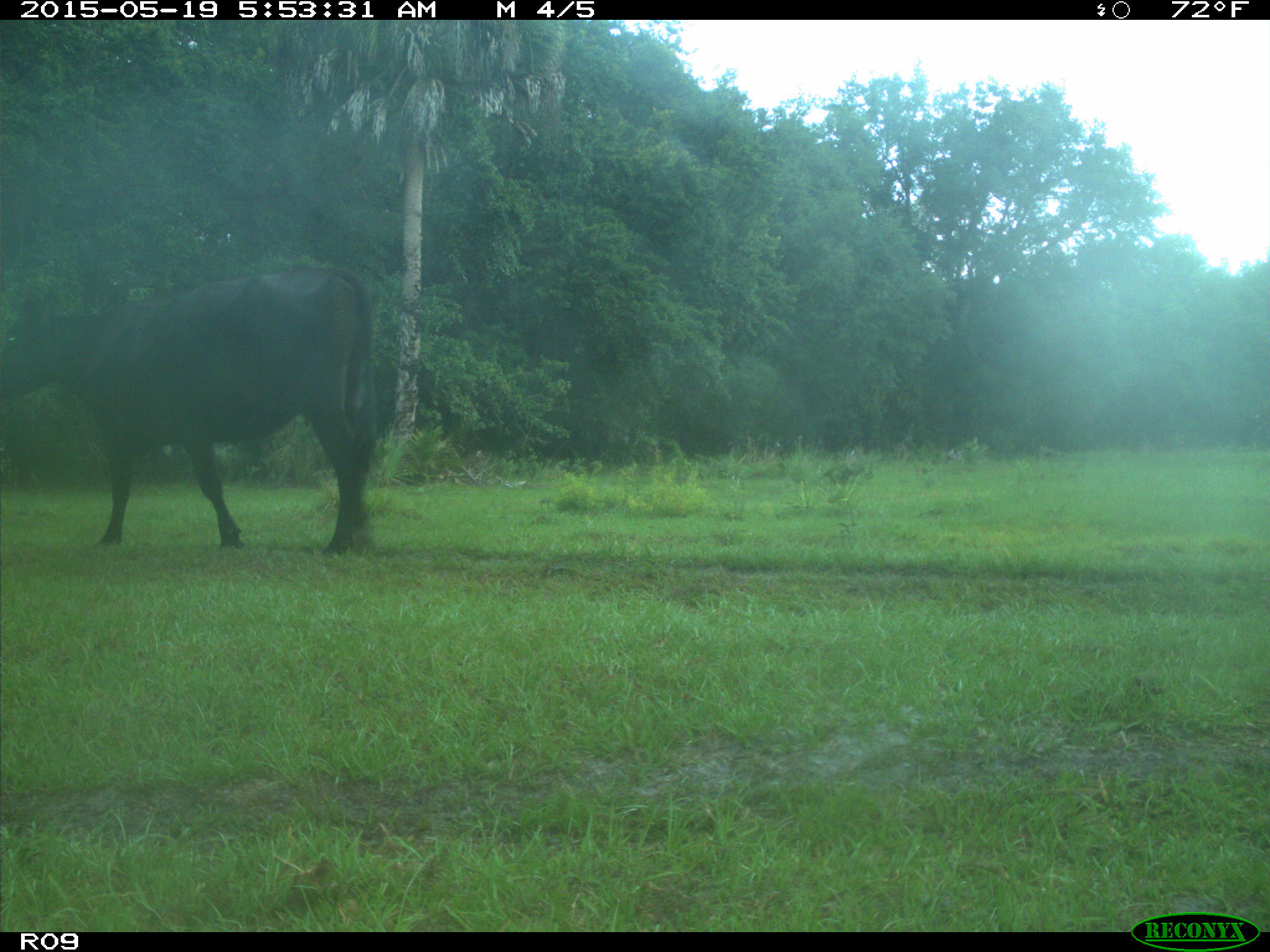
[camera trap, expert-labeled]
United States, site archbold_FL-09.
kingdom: Animalia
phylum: Chordata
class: Mammalia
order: Artiodactyla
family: Bovidae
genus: Bos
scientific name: Bos taurus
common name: domestic cow